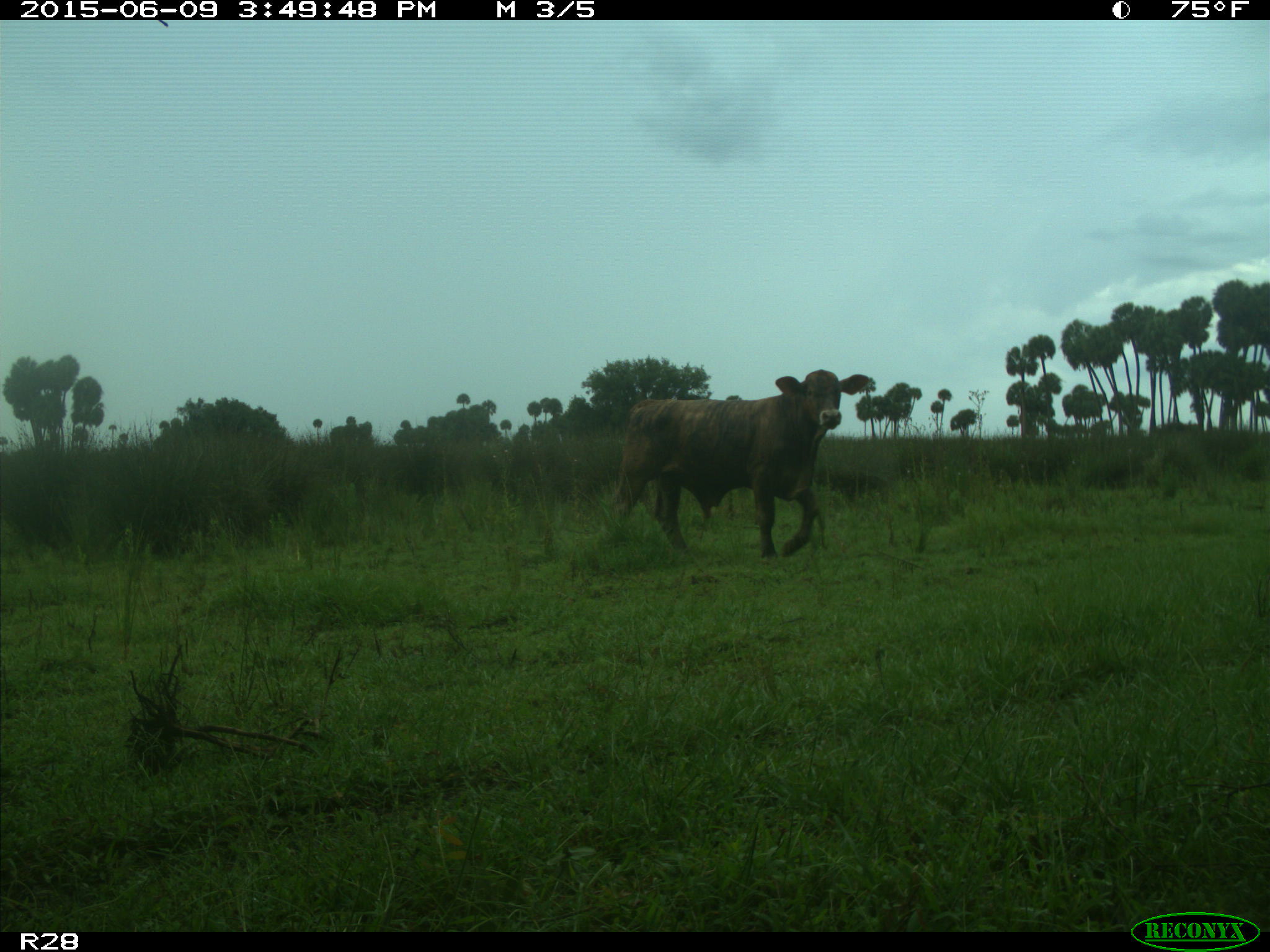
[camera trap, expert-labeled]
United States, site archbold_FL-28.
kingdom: Animalia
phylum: Chordata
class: Mammalia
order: Artiodactyla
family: Bovidae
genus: Bos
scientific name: Bos taurus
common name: domestic cow